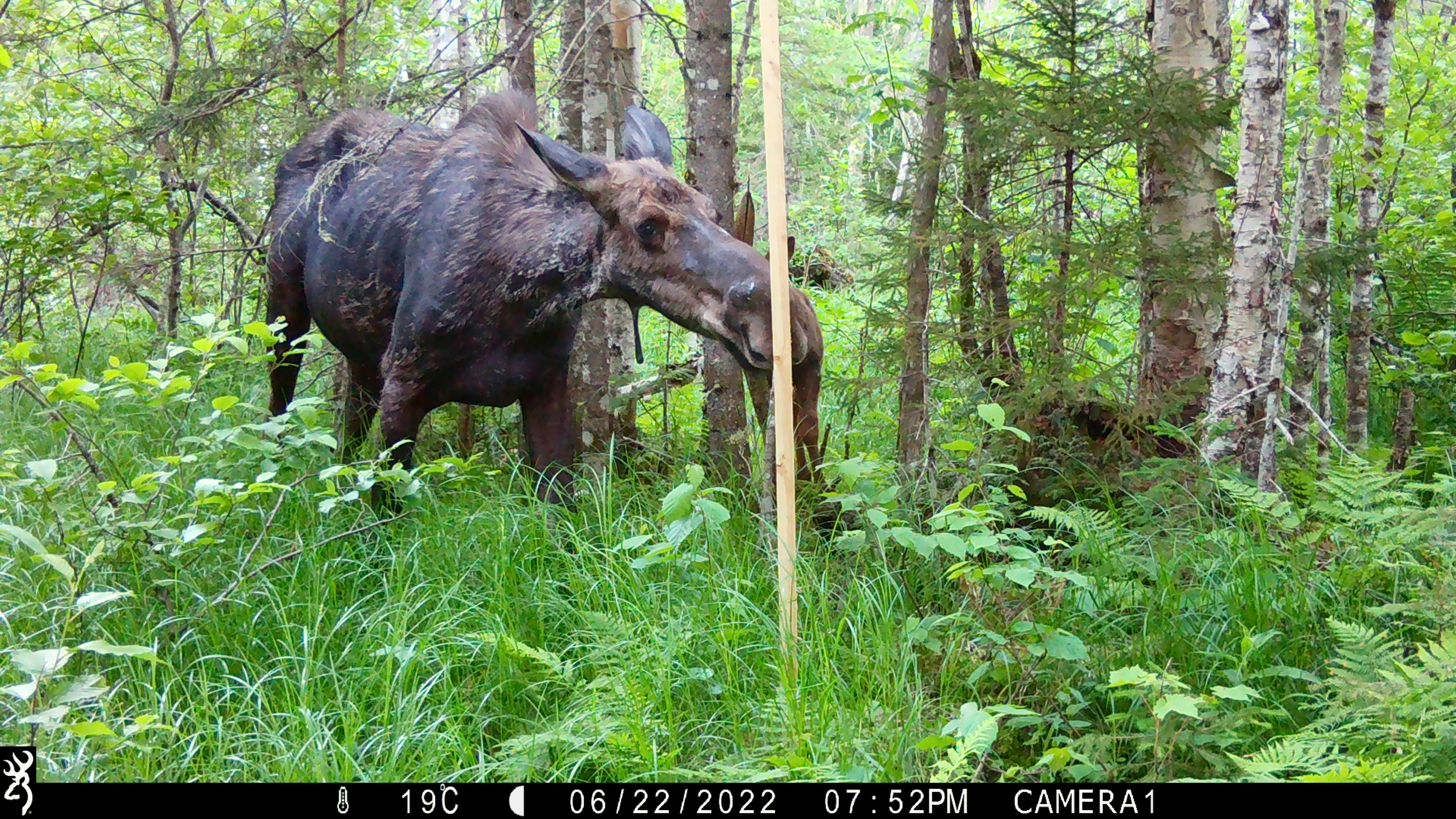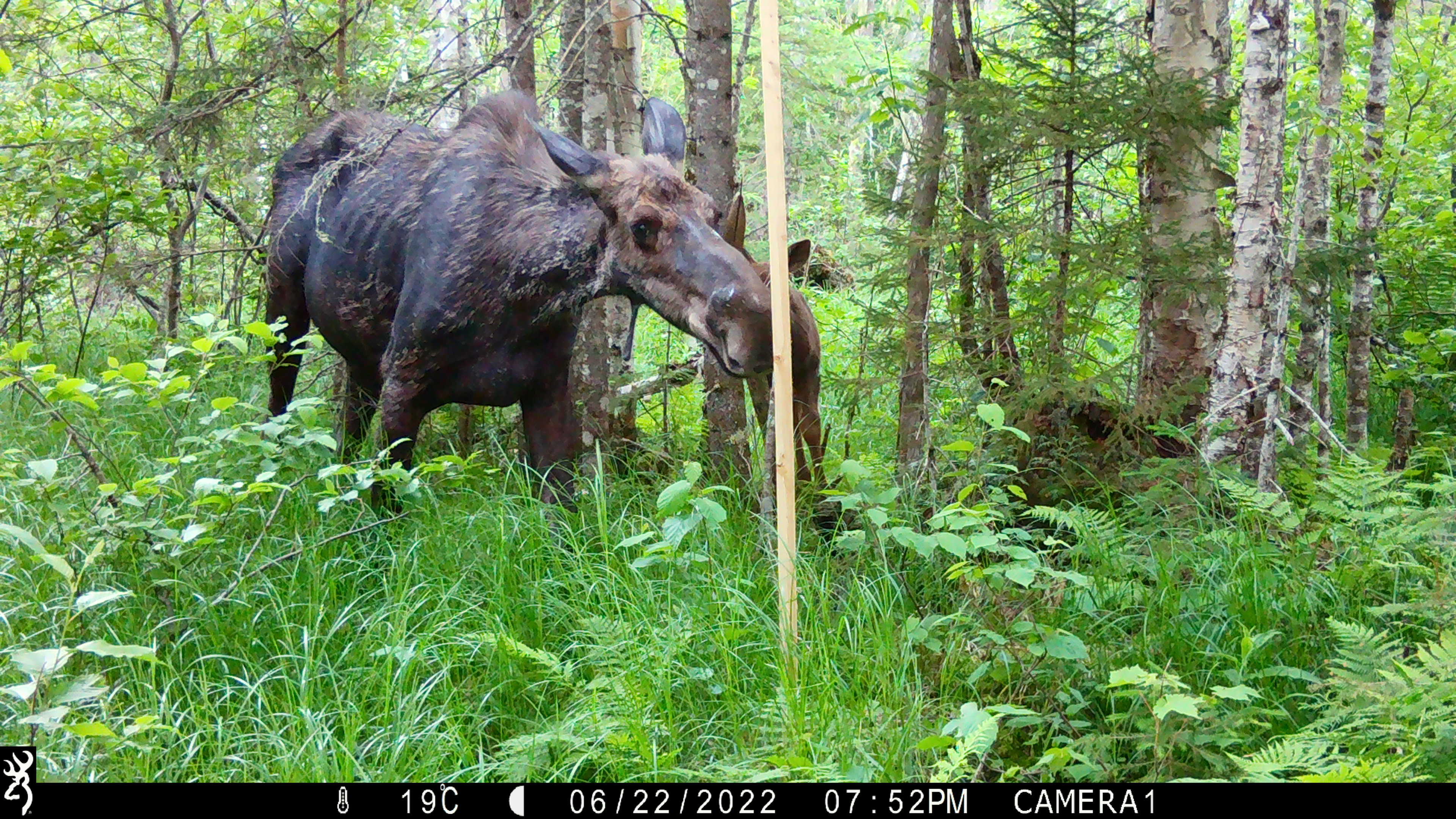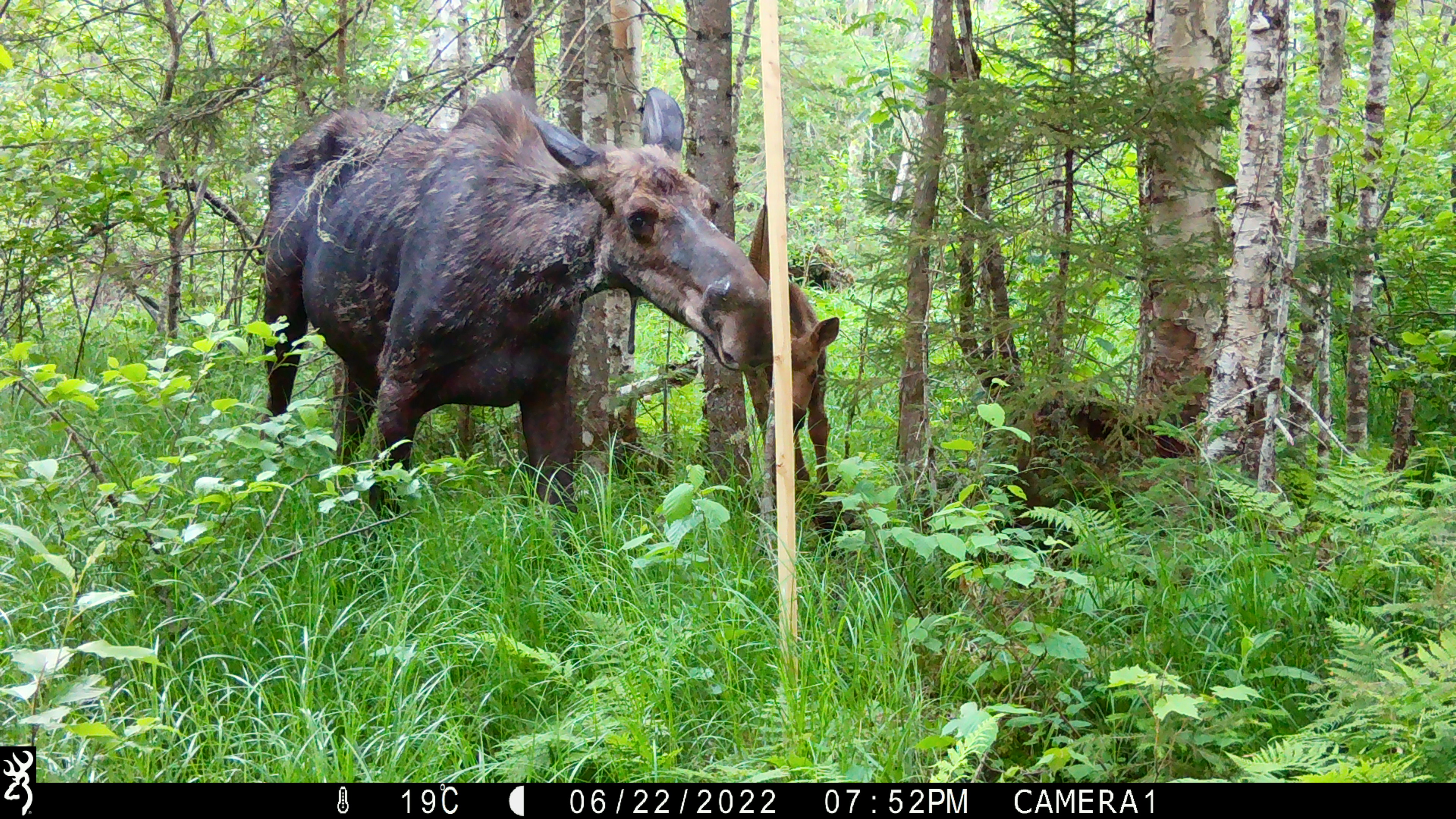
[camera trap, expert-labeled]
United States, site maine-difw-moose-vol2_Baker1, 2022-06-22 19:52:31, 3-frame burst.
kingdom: Animalia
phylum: Chordata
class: Mammalia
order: Artiodactyla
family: Cervidae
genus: Alces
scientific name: Alces alces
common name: moose